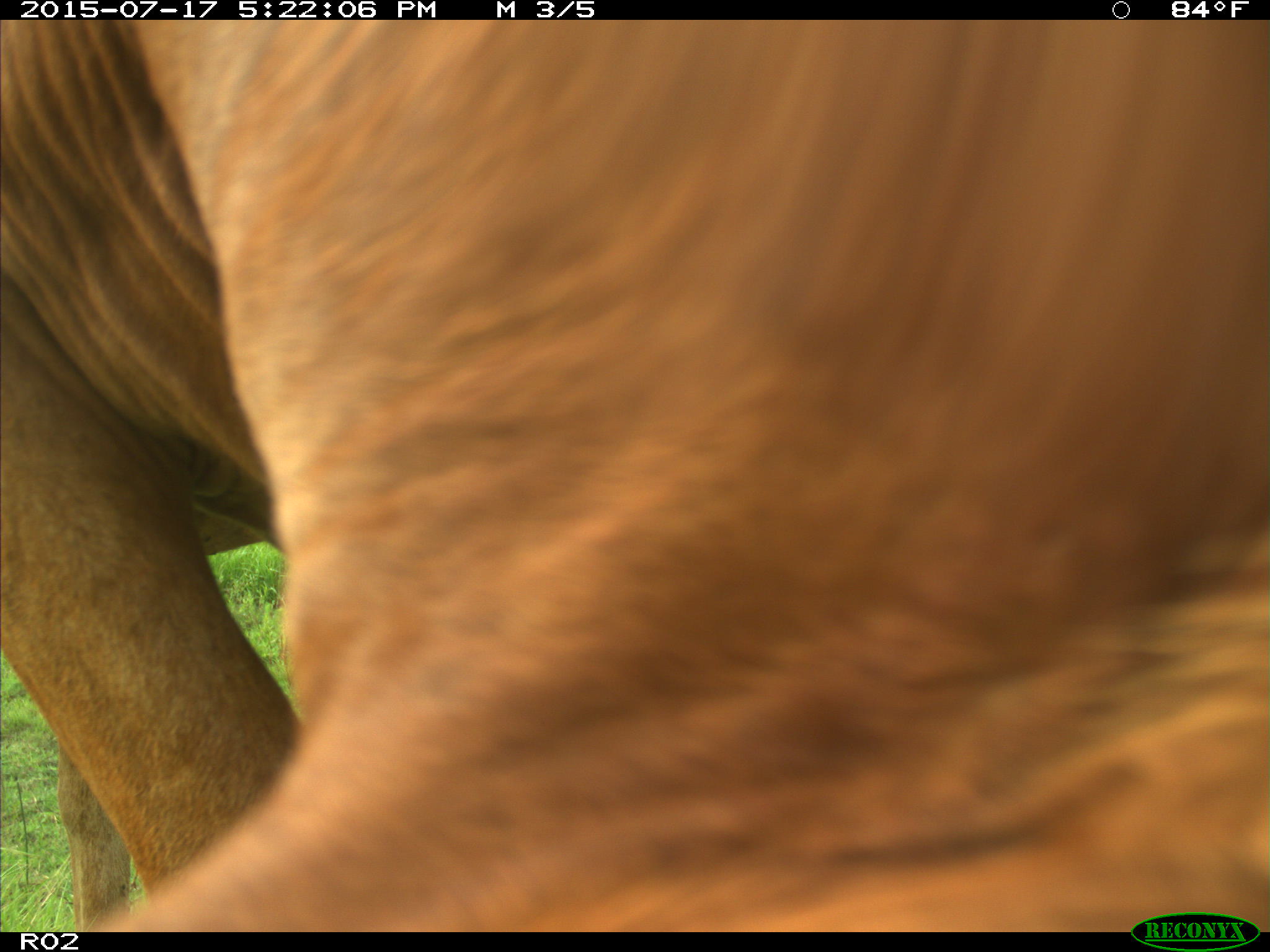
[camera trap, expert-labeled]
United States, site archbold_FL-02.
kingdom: Animalia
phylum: Chordata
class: Mammalia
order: Artiodactyla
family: Bovidae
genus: Bos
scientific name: Bos taurus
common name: domestic cow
Bos taurus (domestic cow).